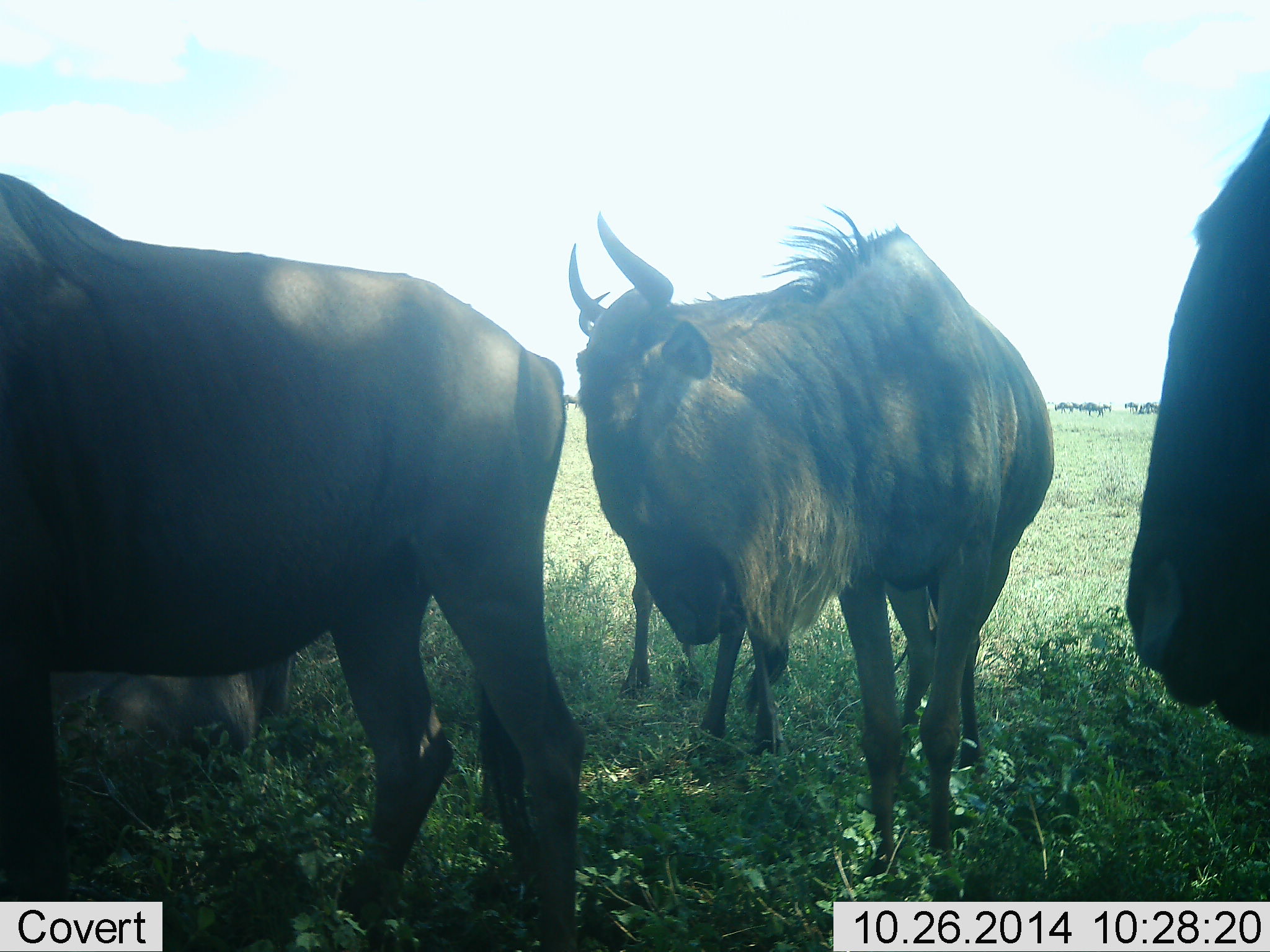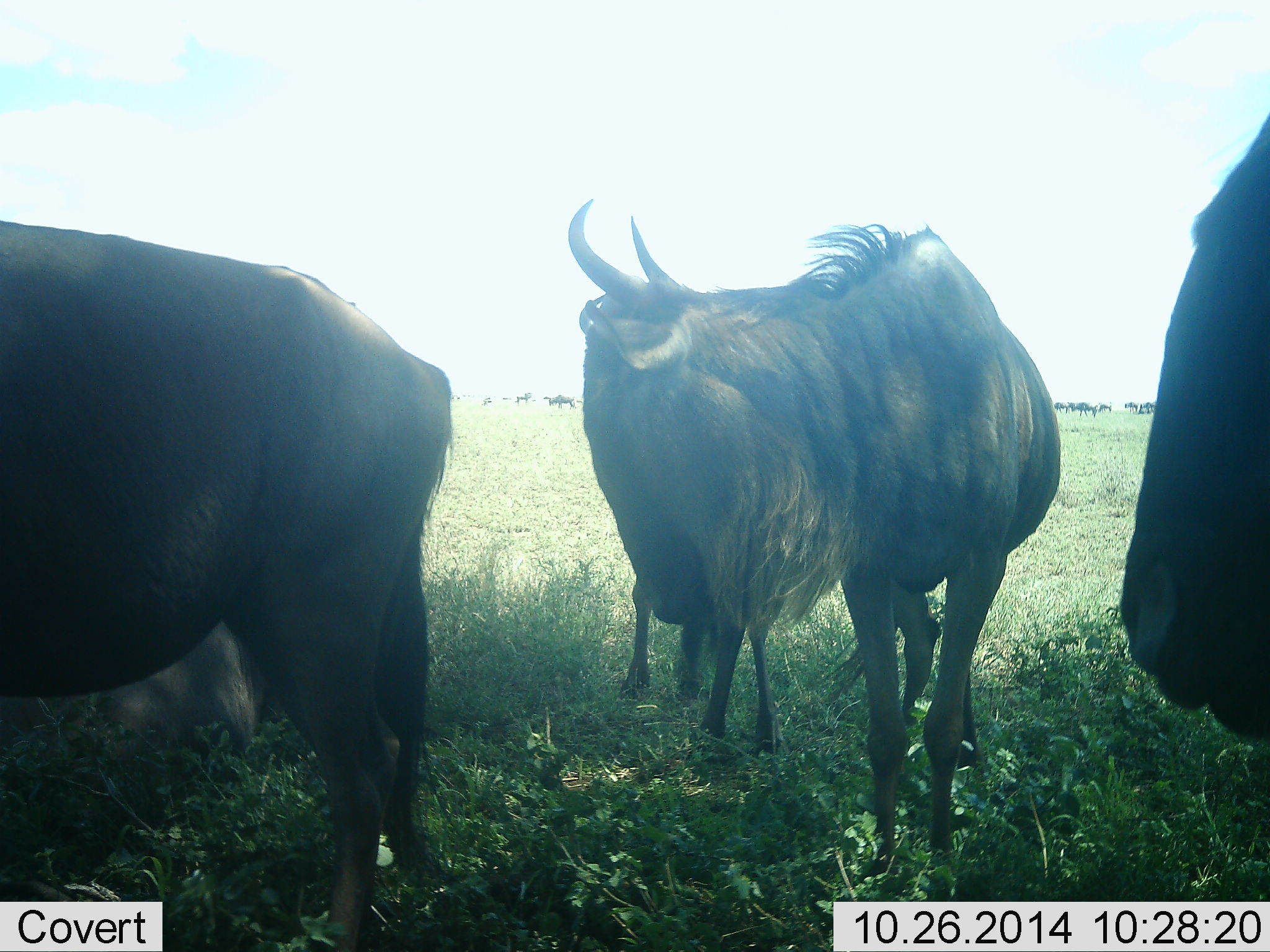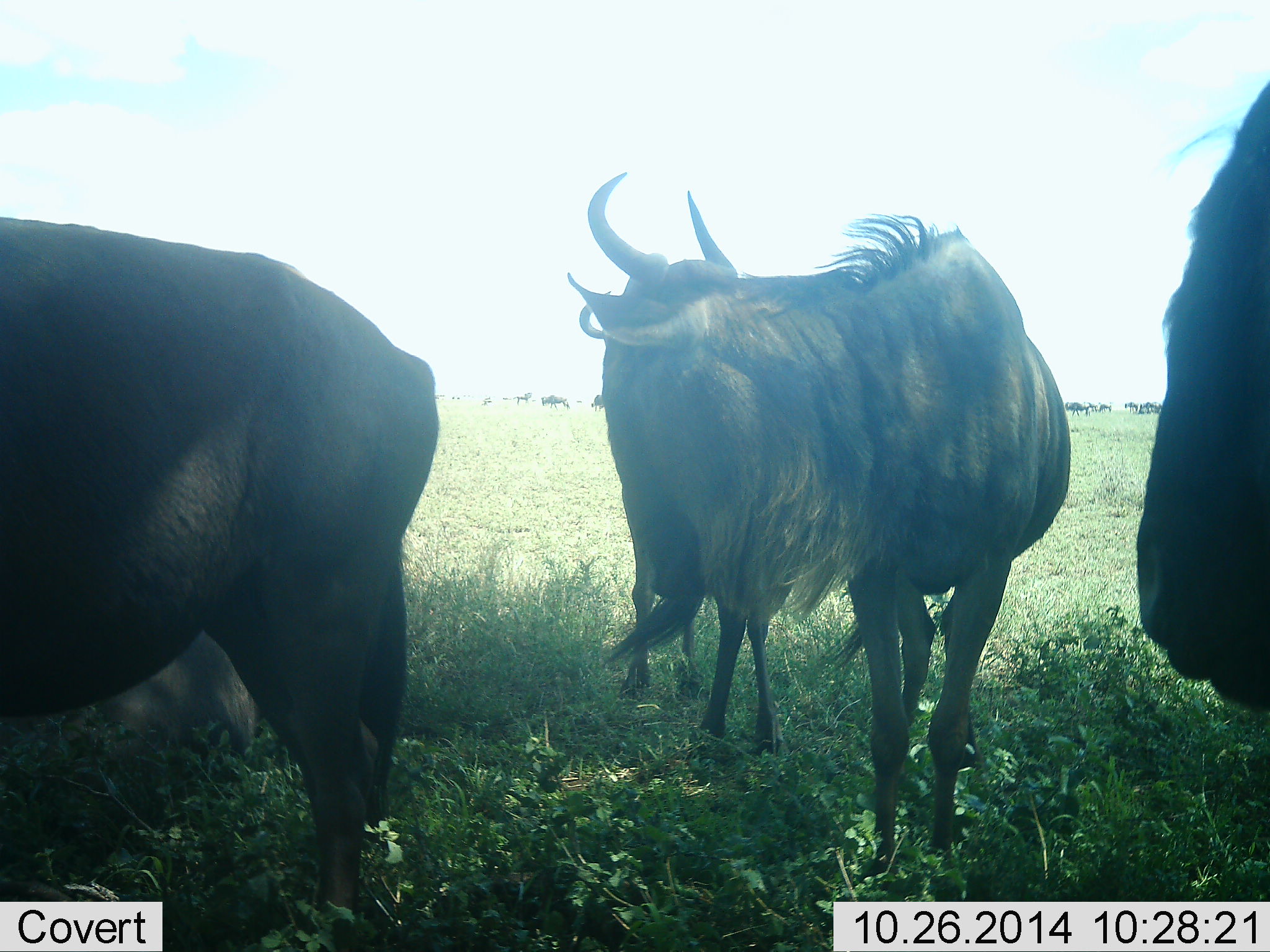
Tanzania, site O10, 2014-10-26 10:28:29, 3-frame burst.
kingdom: Animalia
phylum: Chordata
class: Mammalia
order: Artiodactyla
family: Bovidae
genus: Connochaetes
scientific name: Connochaetes taurinus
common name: blue wildebeest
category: wildebeest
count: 5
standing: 100%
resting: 50%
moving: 40%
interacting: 0%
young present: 40%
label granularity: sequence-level